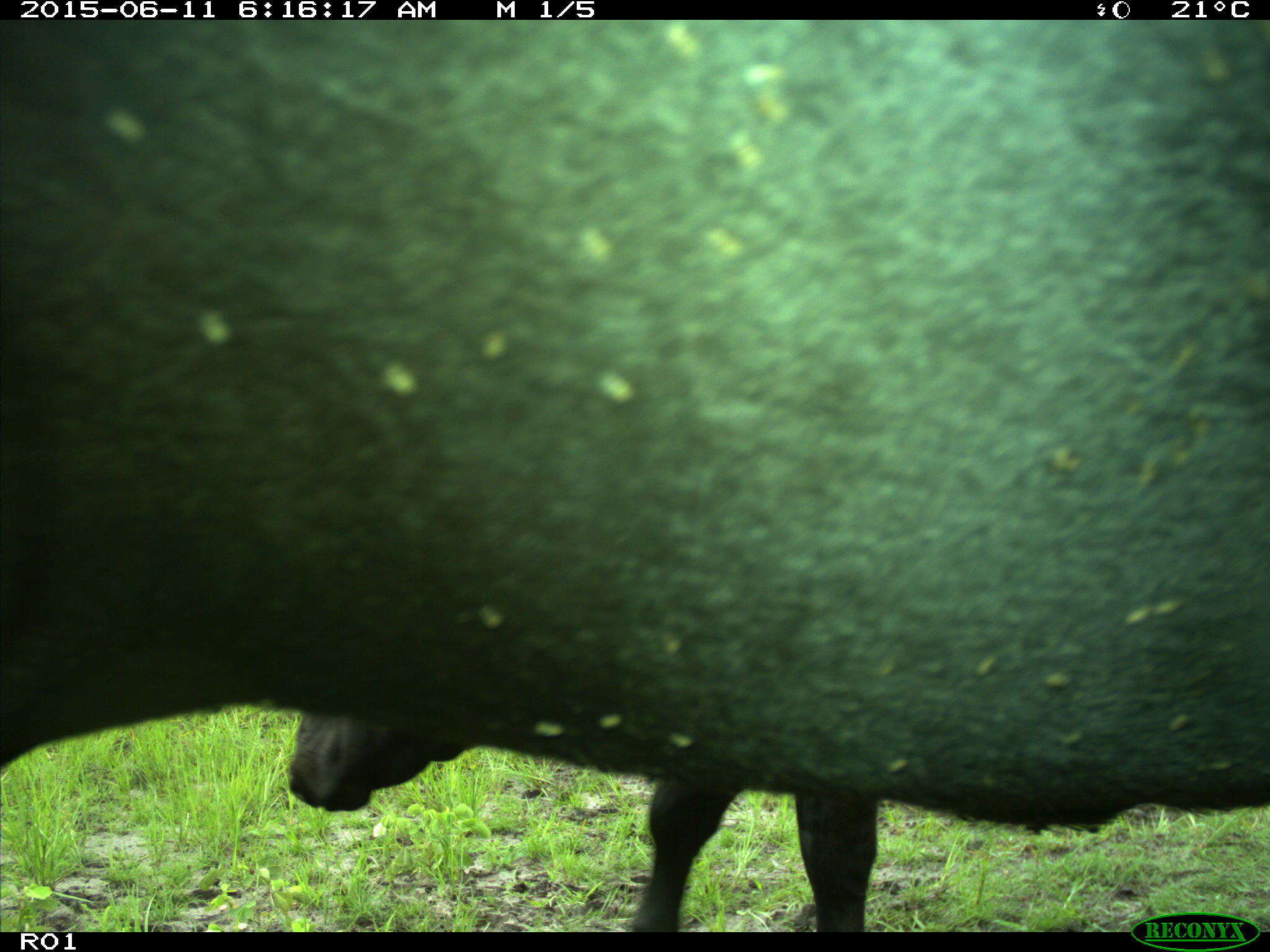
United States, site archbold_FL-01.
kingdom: Animalia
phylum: Chordata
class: Mammalia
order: Artiodactyla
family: Bovidae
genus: Bos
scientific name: Bos taurus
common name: domestic cow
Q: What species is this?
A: Bos taurus (domestic cow).